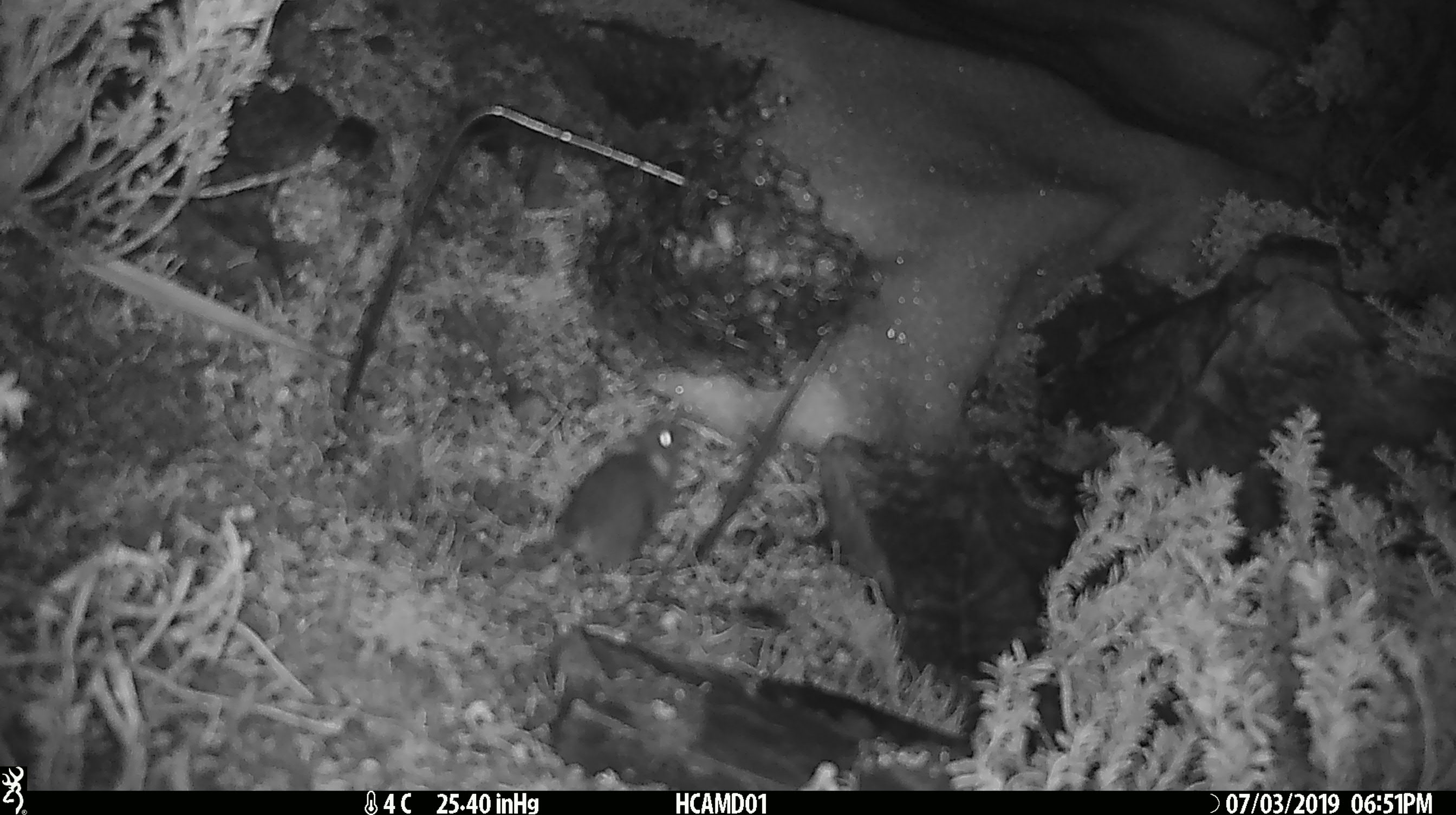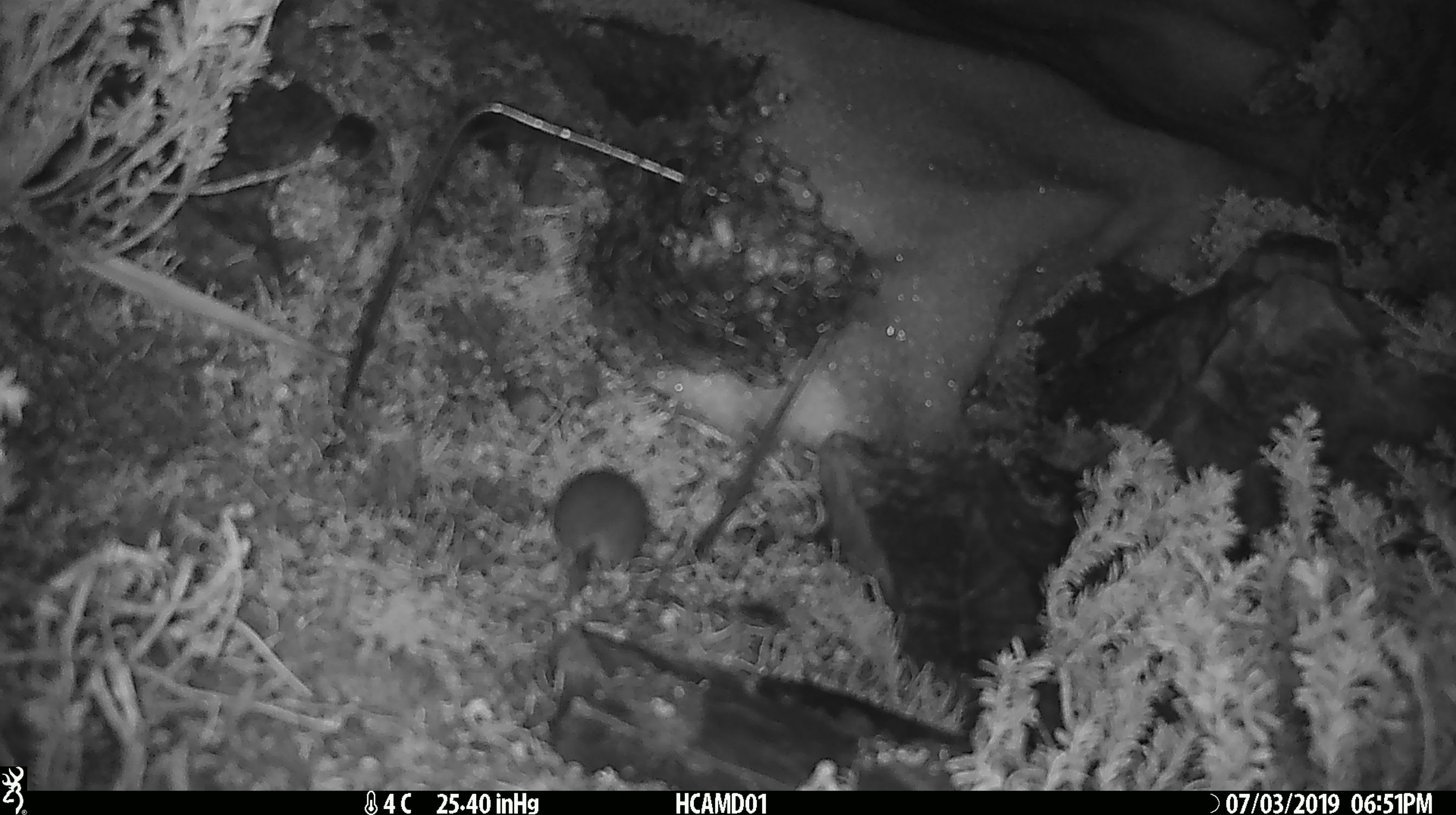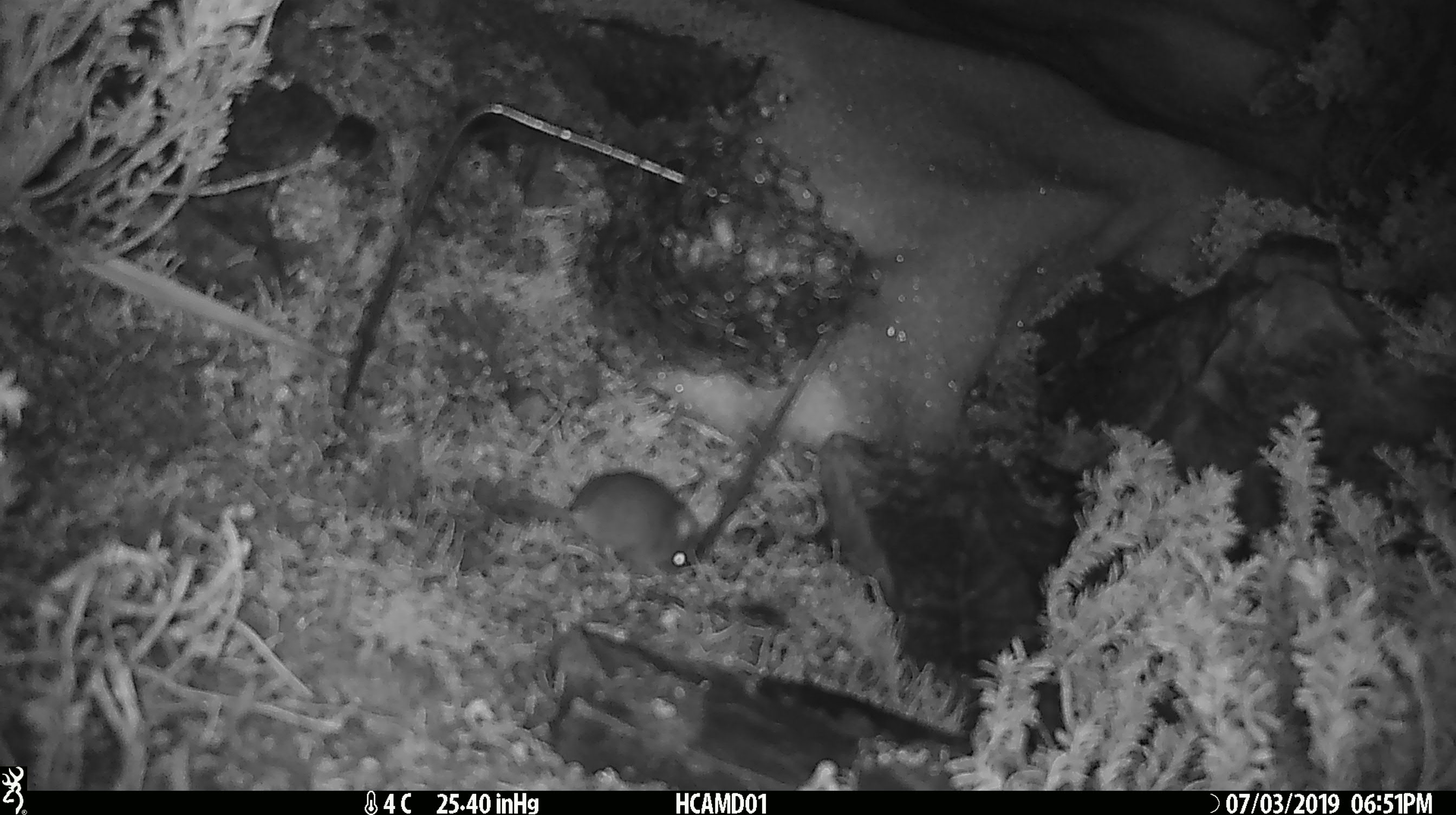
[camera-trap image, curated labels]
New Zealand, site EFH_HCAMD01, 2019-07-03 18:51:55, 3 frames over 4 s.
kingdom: Animalia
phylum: Chordata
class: Mammalia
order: Rodentia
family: Muridae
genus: Mus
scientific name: Mus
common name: mouse